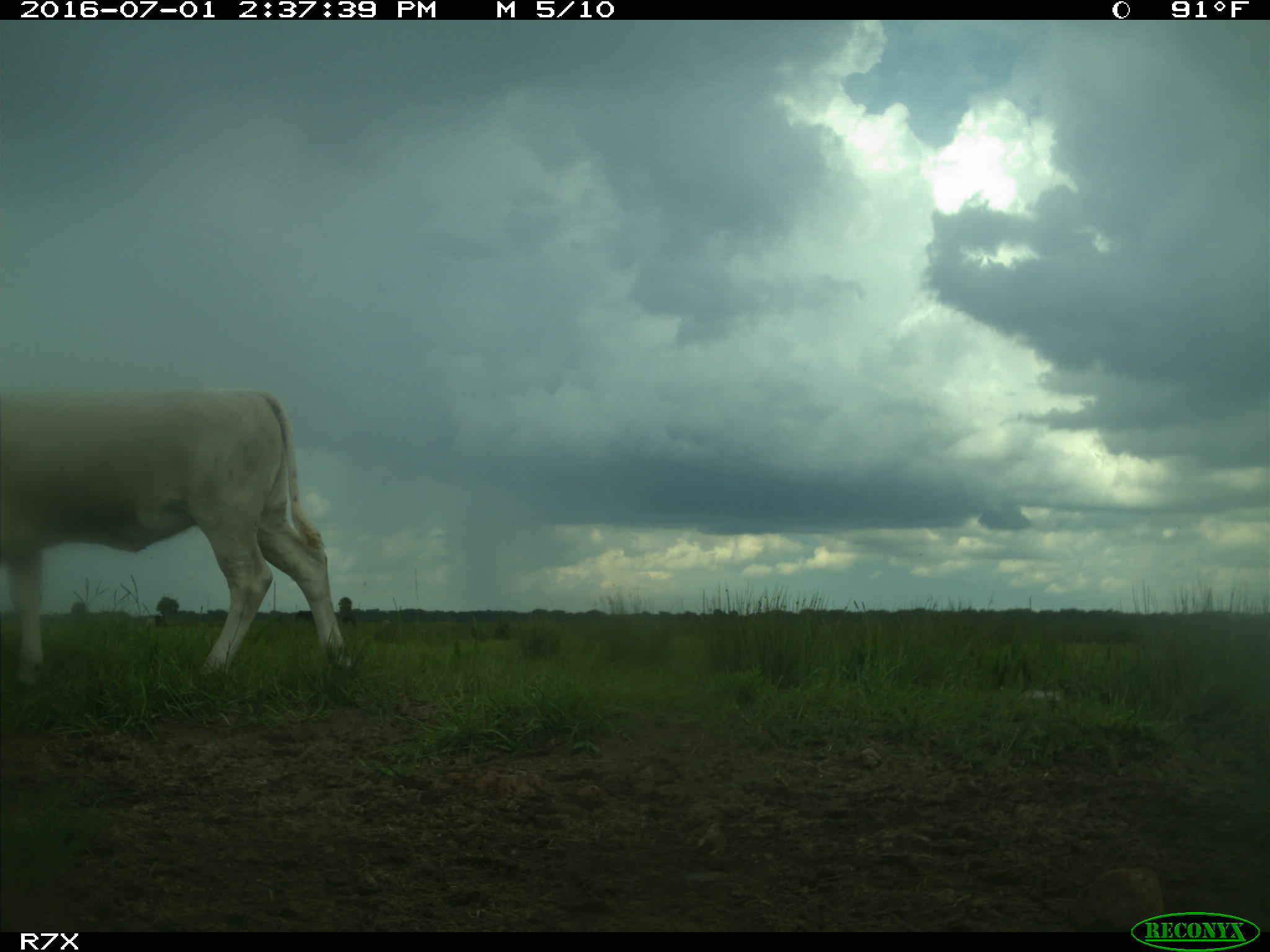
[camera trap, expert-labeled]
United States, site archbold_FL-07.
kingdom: Animalia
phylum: Chordata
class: Mammalia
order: Artiodactyla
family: Bovidae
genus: Bos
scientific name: Bos taurus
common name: domestic cow